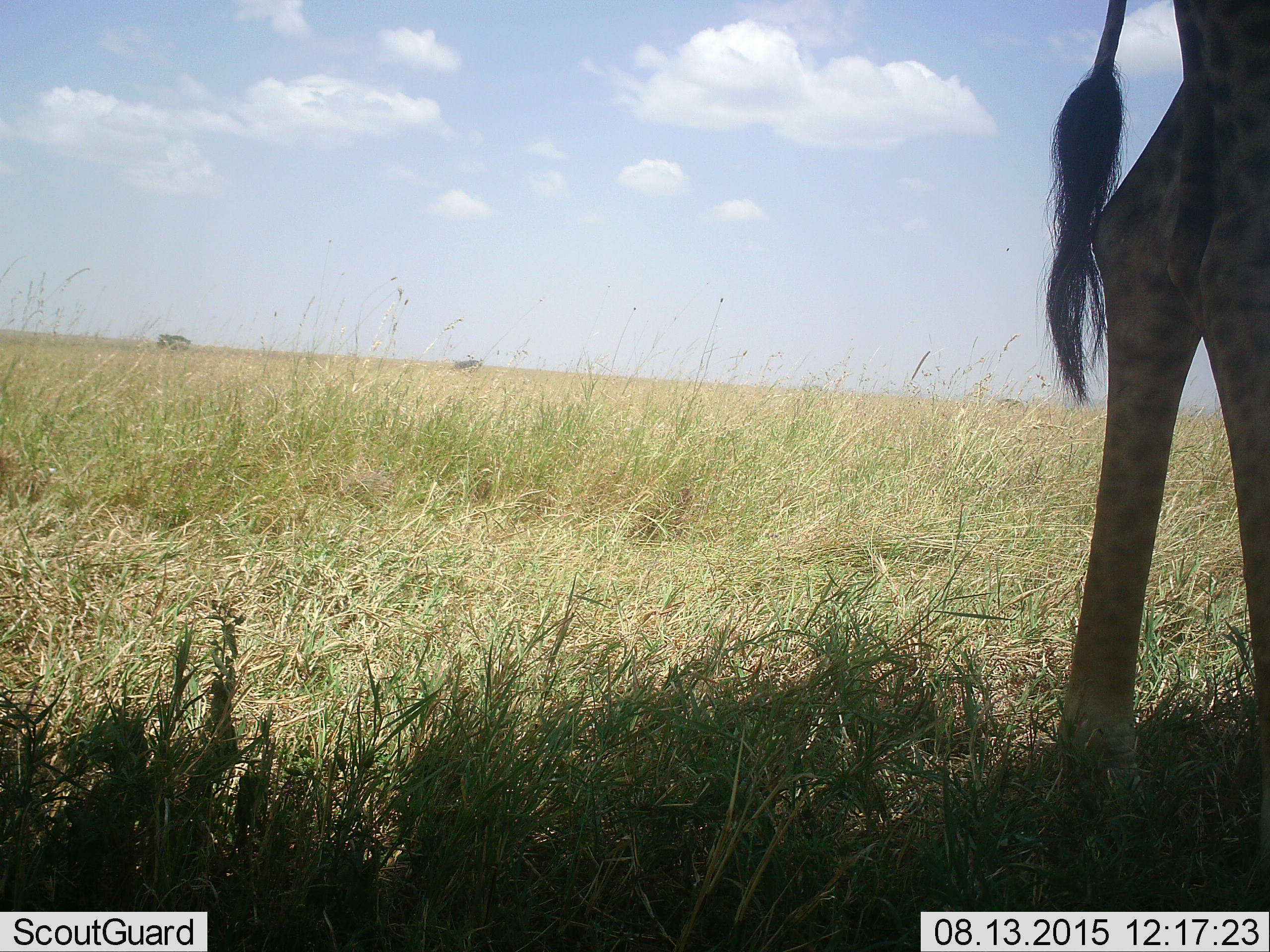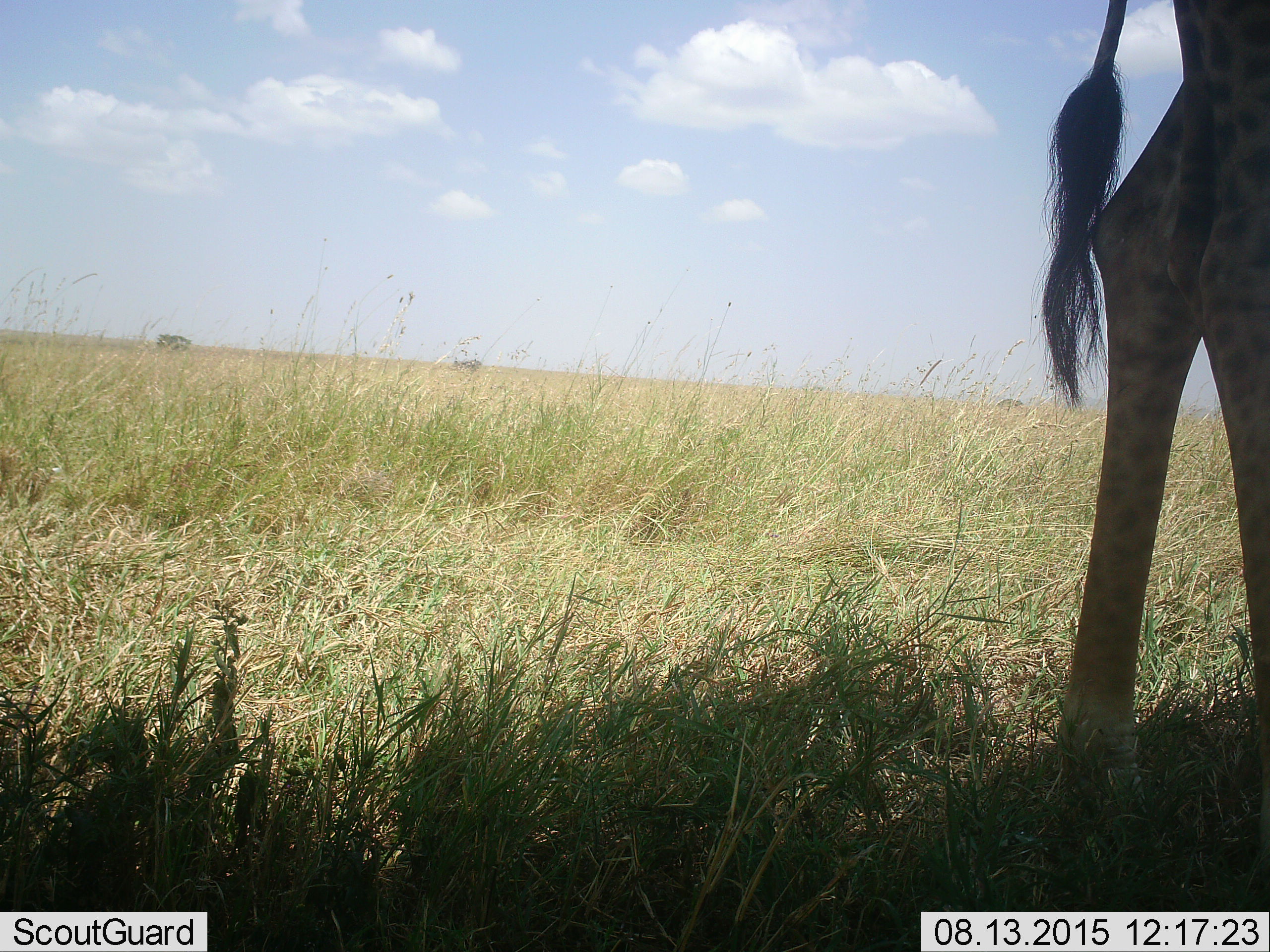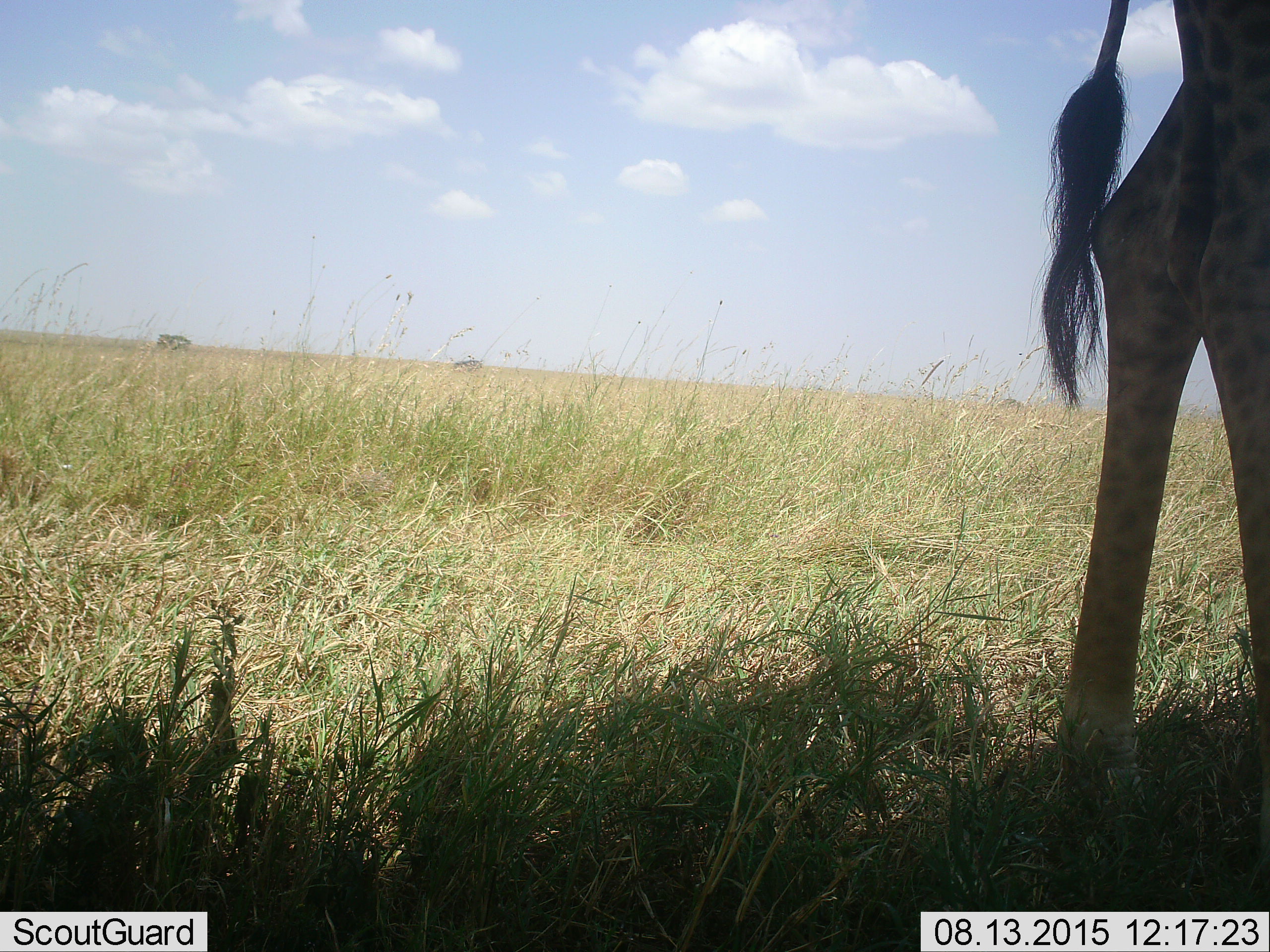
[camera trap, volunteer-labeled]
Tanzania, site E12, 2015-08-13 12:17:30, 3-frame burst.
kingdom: Animalia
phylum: Chordata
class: Mammalia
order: Artiodactyla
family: Giraffidae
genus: Giraffa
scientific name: Giraffa camelopardalis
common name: giraffe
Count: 1.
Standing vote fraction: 95%.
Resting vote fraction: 0%.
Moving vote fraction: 5%.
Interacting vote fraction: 0%.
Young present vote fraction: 0%.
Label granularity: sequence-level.